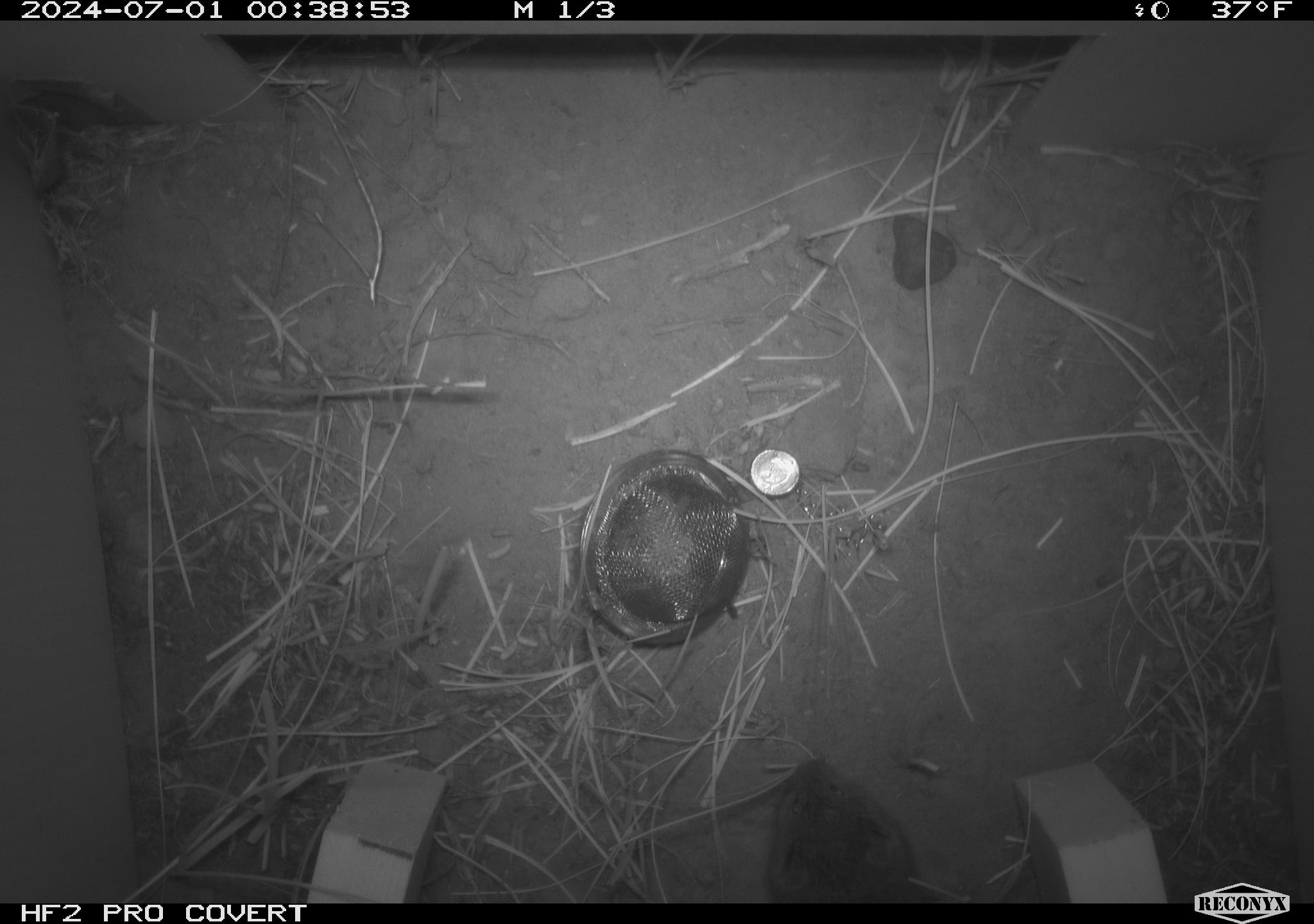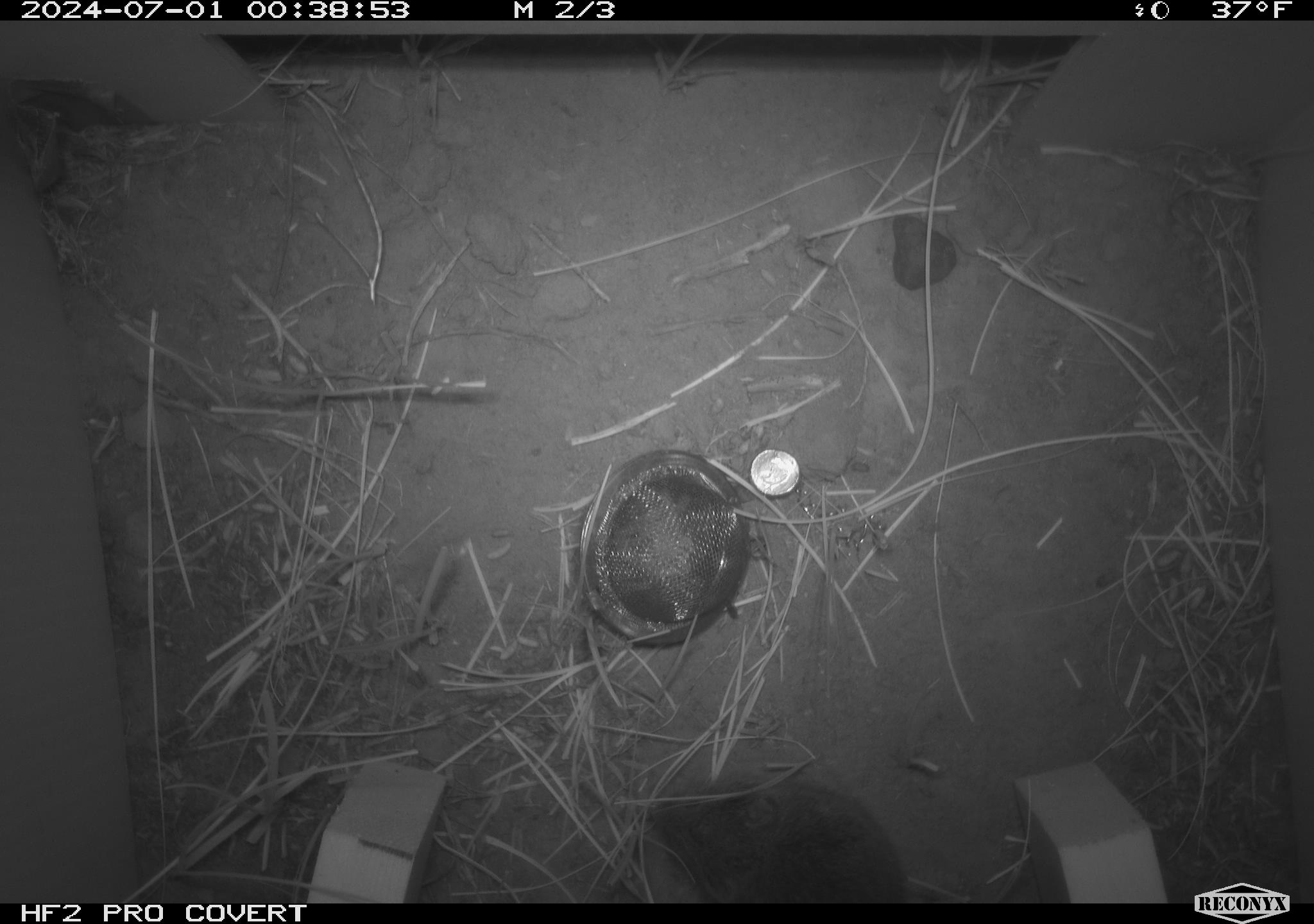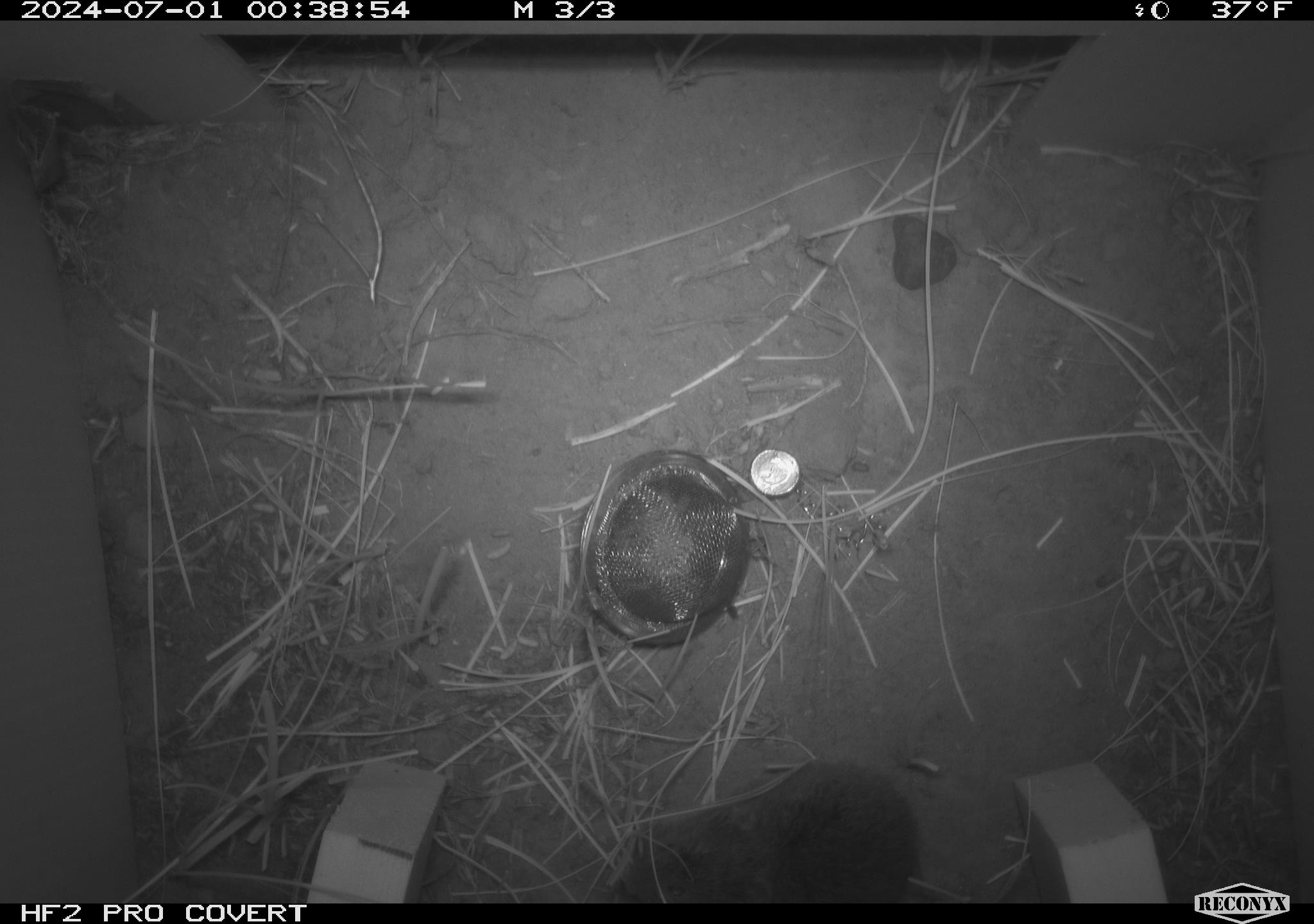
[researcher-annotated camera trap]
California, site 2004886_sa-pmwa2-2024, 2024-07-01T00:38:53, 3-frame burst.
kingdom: Animalia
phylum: Chordata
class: Mammalia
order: Rodentia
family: Cricetidae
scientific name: Arvicolinae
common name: voles, lemmings, and muskrats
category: arvicolinae subfamily